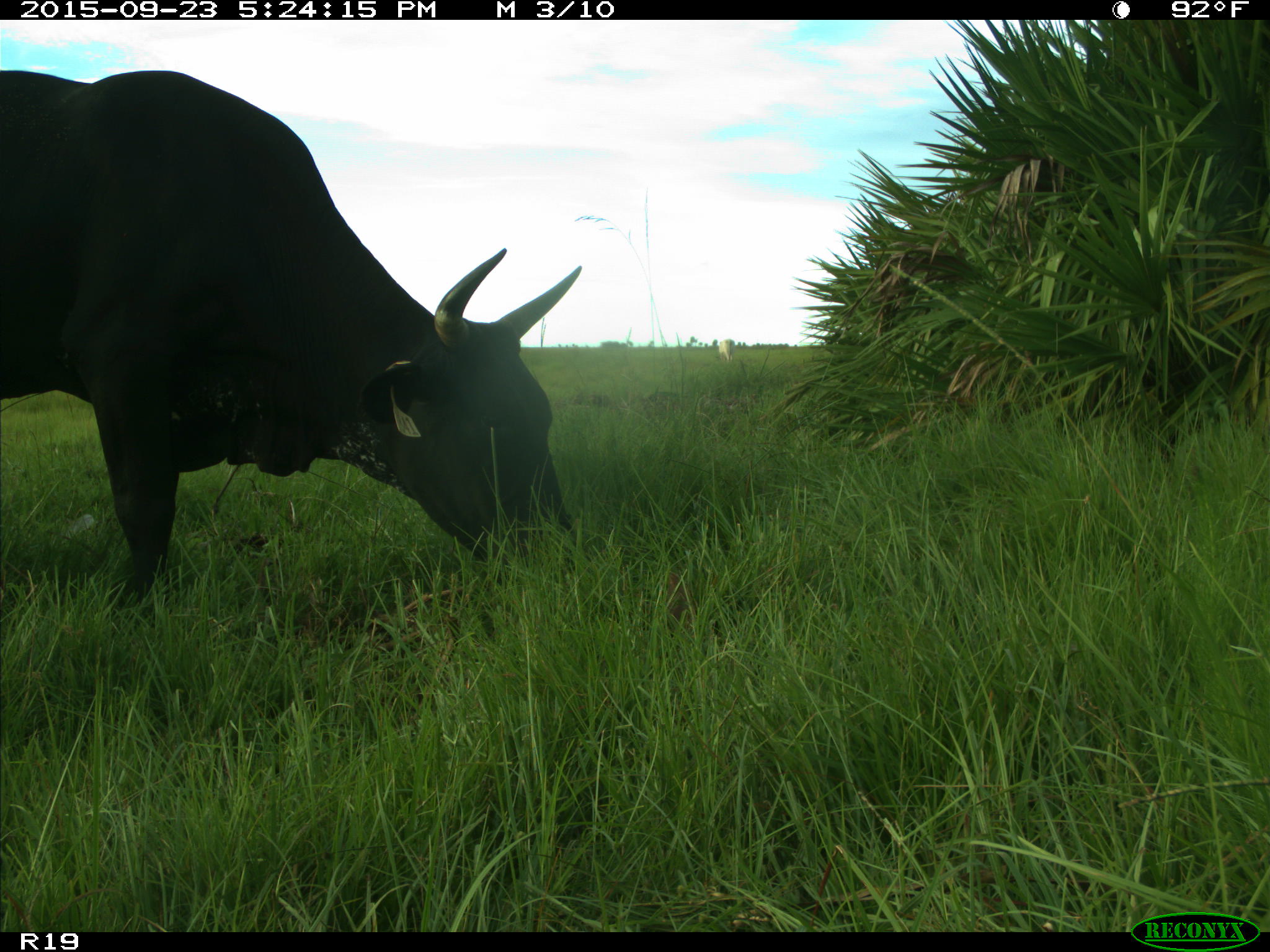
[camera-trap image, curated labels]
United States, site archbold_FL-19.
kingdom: Animalia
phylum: Chordata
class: Mammalia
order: Artiodactyla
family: Bovidae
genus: Bos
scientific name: Bos taurus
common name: domestic cow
Bos taurus (domestic cow).